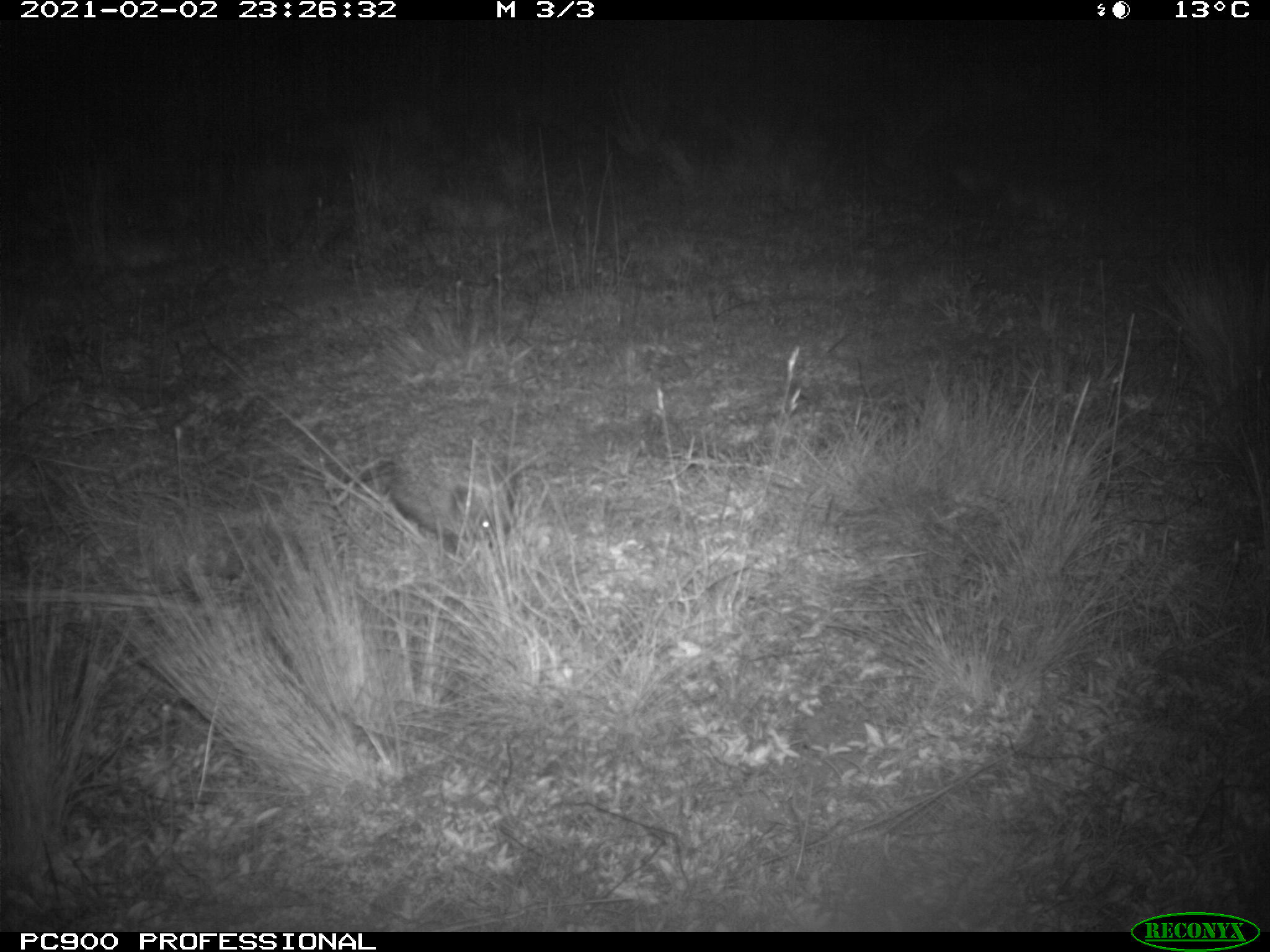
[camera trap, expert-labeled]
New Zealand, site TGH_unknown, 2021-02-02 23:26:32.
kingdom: Animalia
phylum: Chordata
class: Mammalia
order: Eulipotyphla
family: Erinaceidae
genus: Erinaceus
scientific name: Erinaceus europaeus europaeus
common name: european hedgehog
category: hedgehog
Hedgehog (european hedgehog) (Erinaceus europaeus europaeus).